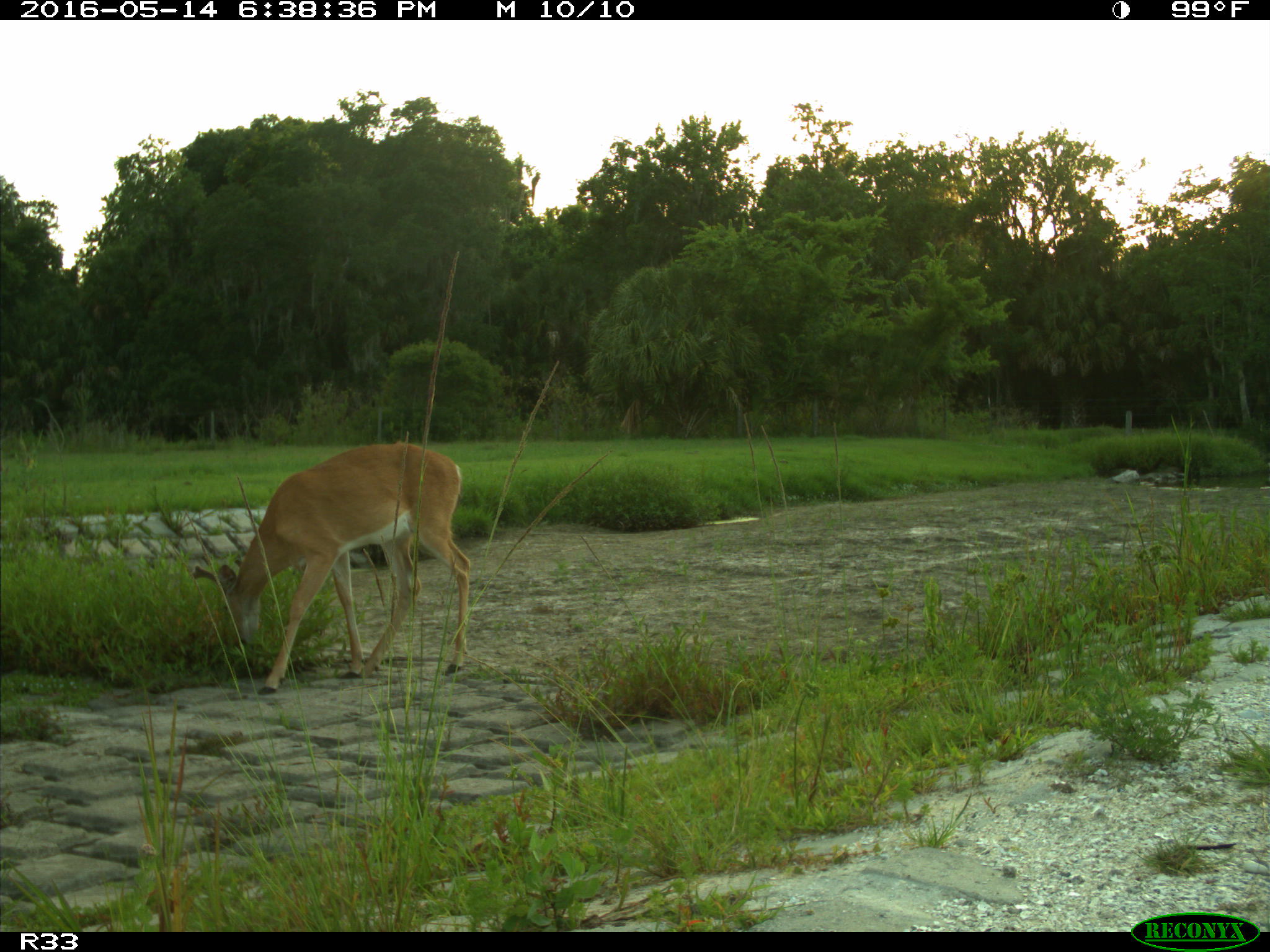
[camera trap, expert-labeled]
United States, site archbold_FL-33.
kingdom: Animalia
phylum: Chordata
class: Mammalia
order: Artiodactyla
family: Cervidae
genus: Odocoileus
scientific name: Odocoileus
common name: deer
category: unidentified deer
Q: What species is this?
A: Unidentified deer (deer) (Odocoileus).